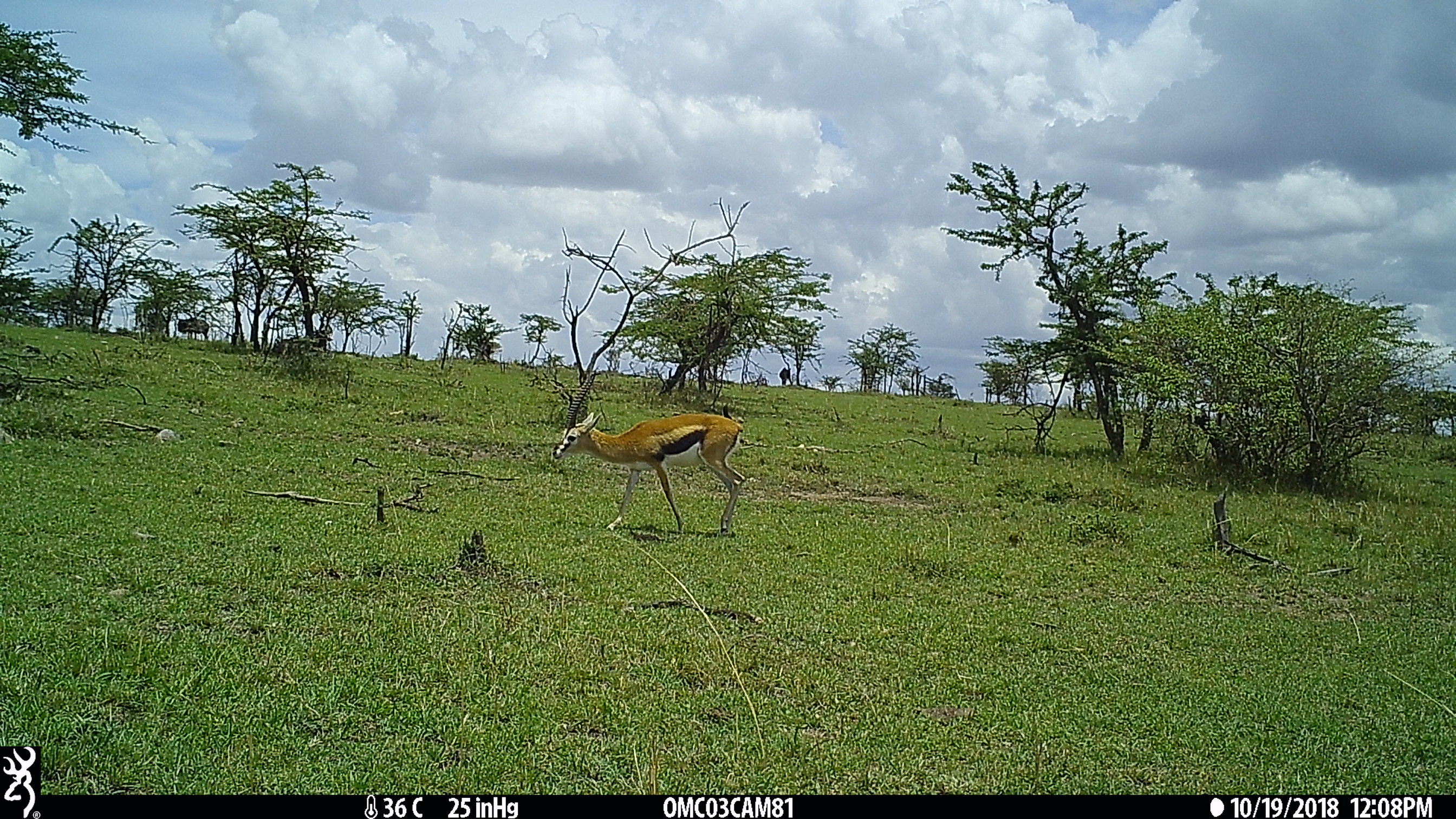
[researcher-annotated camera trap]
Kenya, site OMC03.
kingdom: Animalia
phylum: Chordata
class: Mammalia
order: Artiodactyla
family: Bovidae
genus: Connochaetes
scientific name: Connochaetes taurinus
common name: blue wildebeest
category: wildebeest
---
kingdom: Animalia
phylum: Chordata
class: Mammalia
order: Artiodactyla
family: Bovidae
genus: Eudorcas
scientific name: Eudorcas thomsonii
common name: thomon's gazelle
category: gazelle thomsons